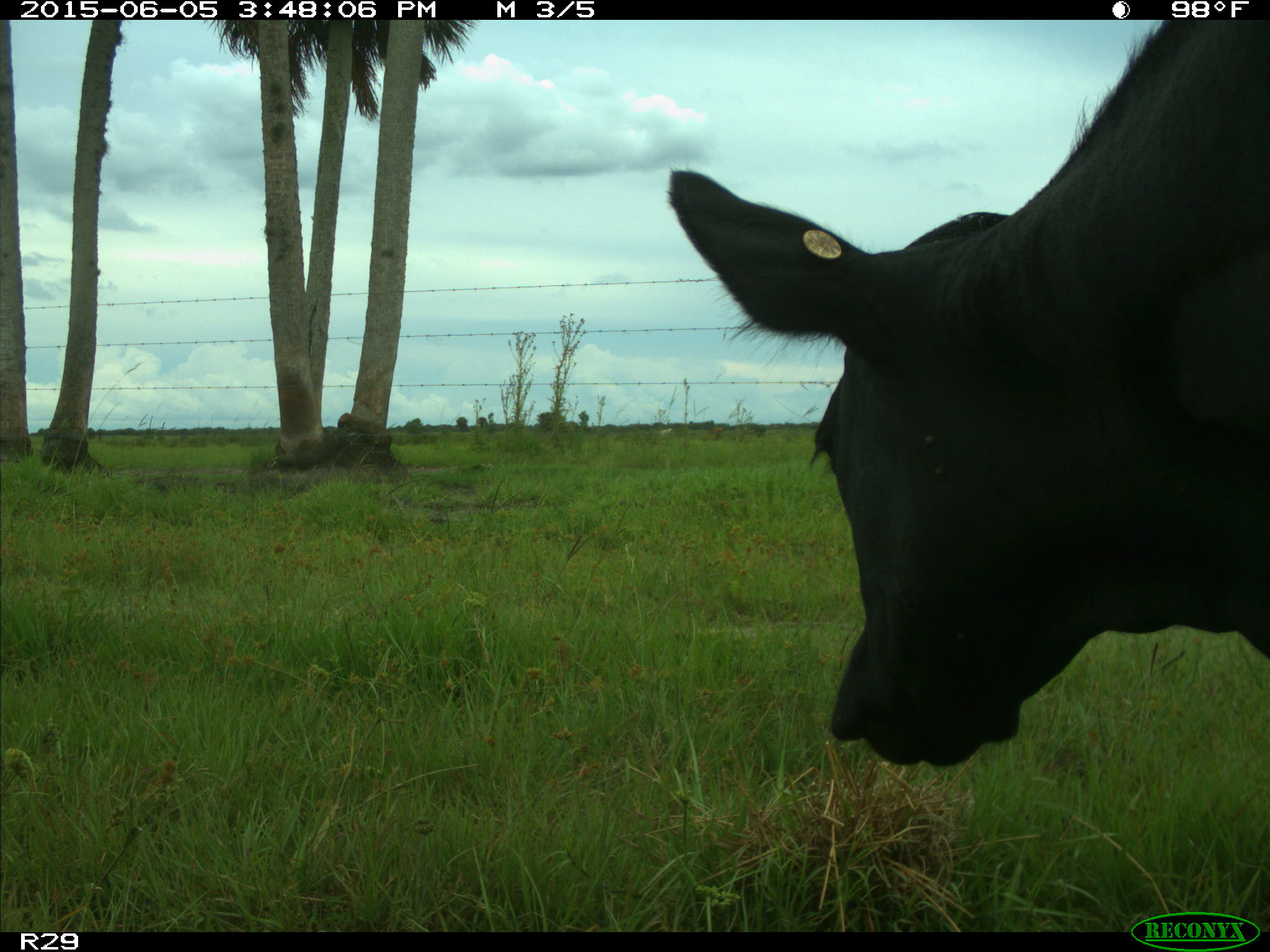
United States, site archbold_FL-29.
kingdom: Animalia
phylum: Chordata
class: Mammalia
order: Artiodactyla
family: Bovidae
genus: Bos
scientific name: Bos taurus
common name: domestic cow